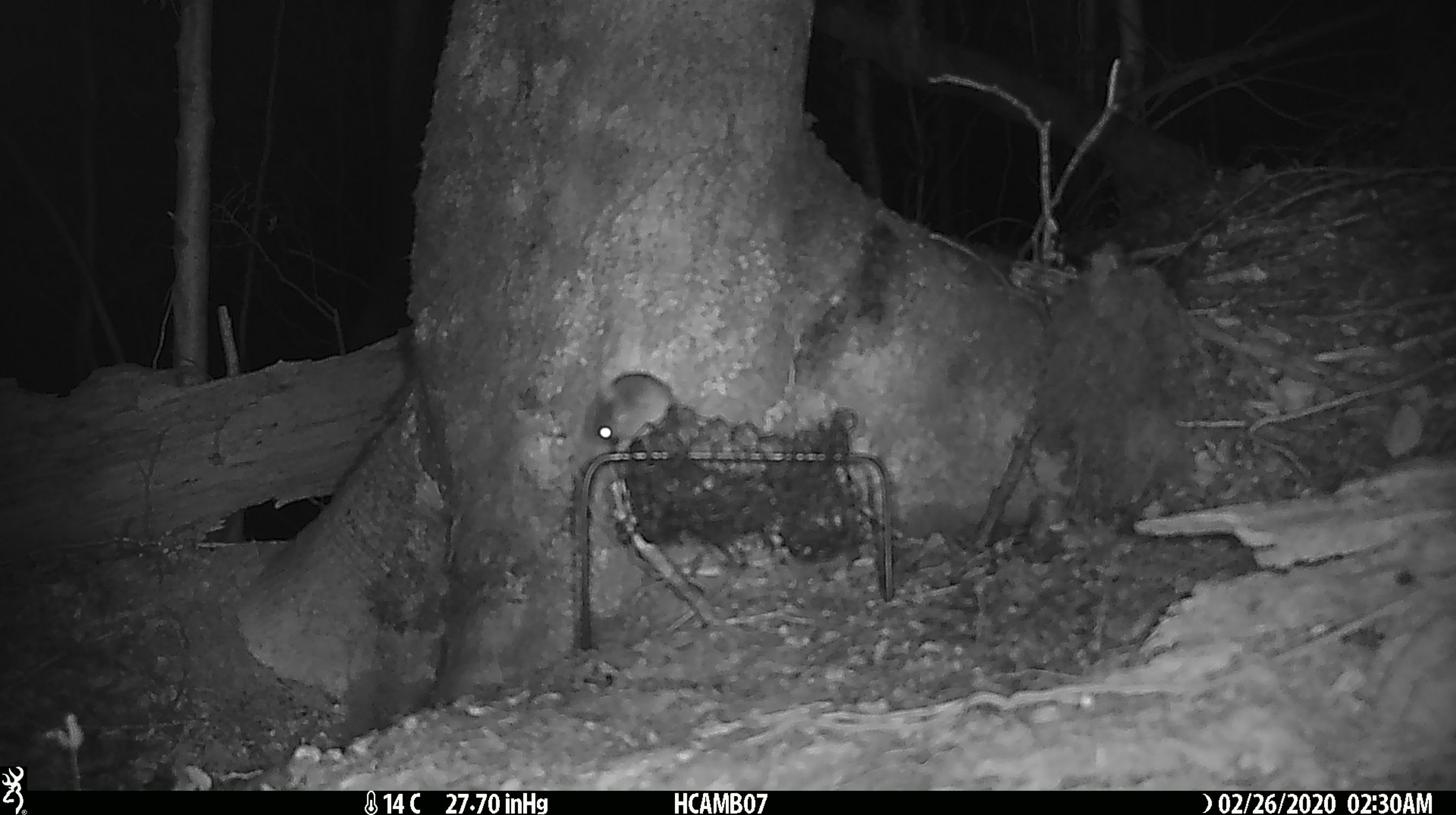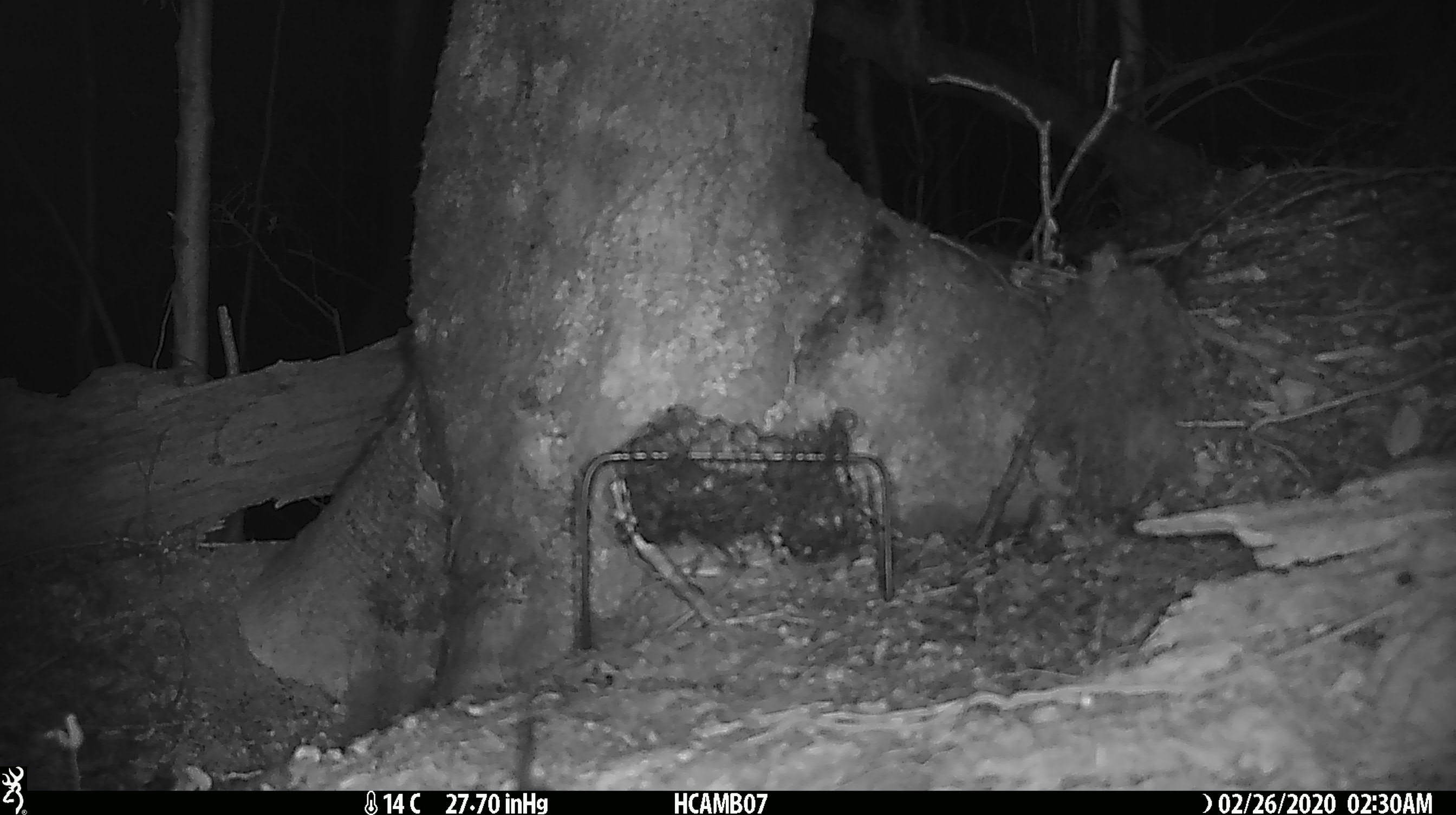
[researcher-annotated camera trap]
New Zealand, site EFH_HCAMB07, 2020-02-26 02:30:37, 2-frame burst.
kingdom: Animalia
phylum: Chordata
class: Mammalia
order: Rodentia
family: Muridae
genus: Mus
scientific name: Mus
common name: mouse